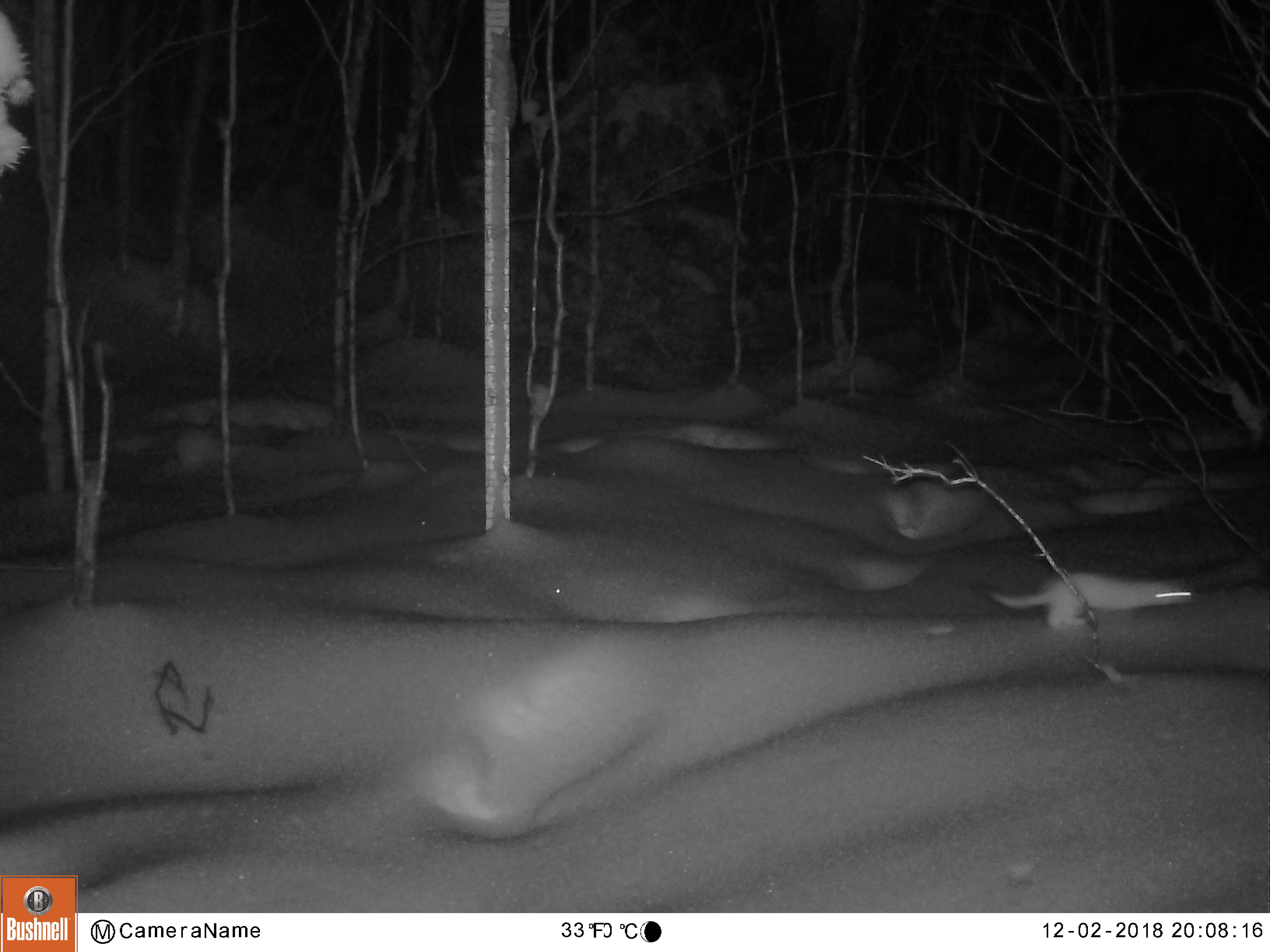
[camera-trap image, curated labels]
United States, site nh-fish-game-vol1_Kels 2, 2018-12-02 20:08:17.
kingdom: Animalia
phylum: Chordata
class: Mammalia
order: Carnivora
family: Mustelidae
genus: Mustela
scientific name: Mustela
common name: weasel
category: weasel sp.